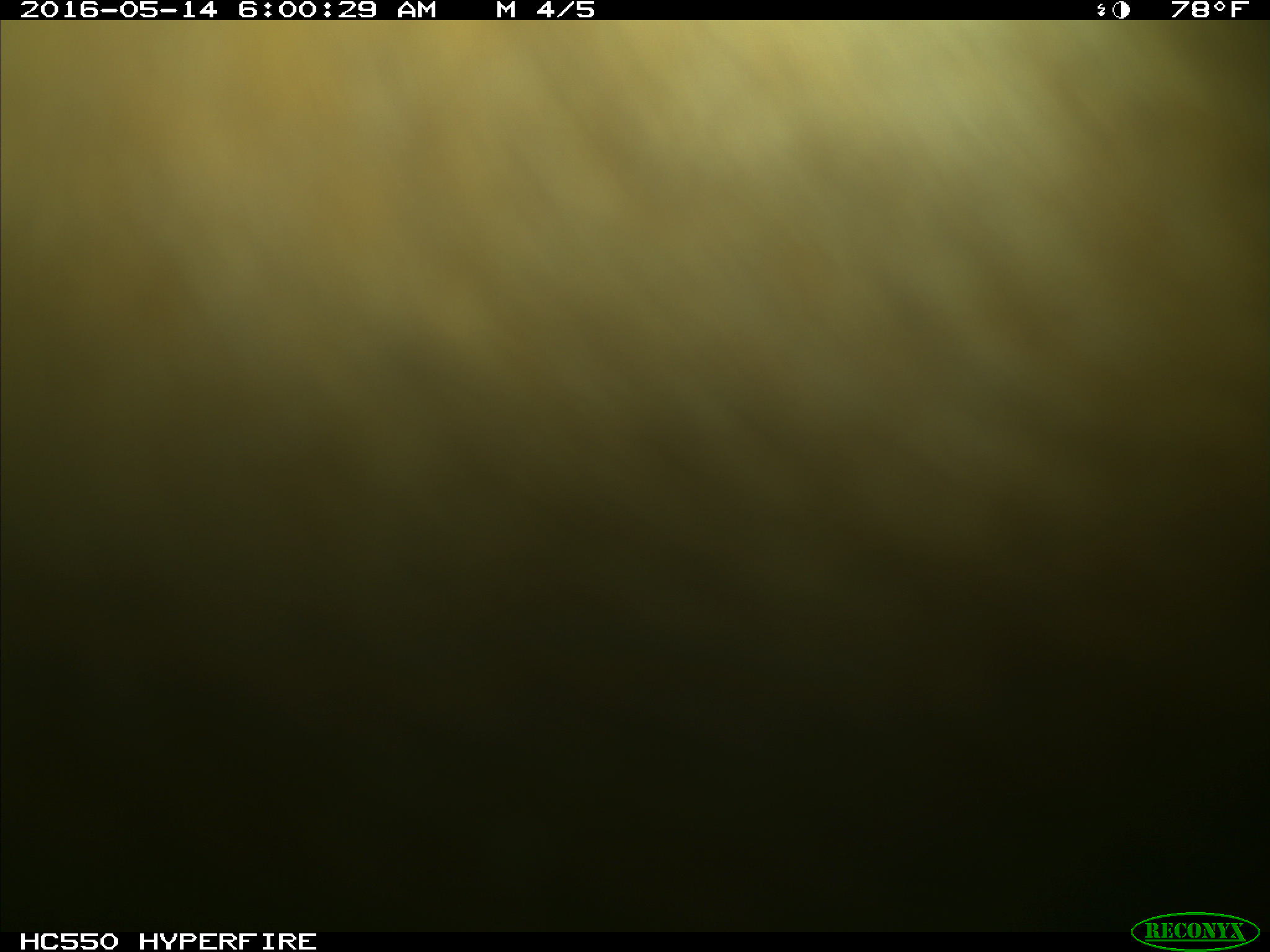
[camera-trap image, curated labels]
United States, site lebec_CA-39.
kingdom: Animalia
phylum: Chordata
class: Mammalia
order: Artiodactyla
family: Bovidae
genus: Bos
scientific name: Bos taurus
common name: domestic cow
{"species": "Bos taurus (domestic cow)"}